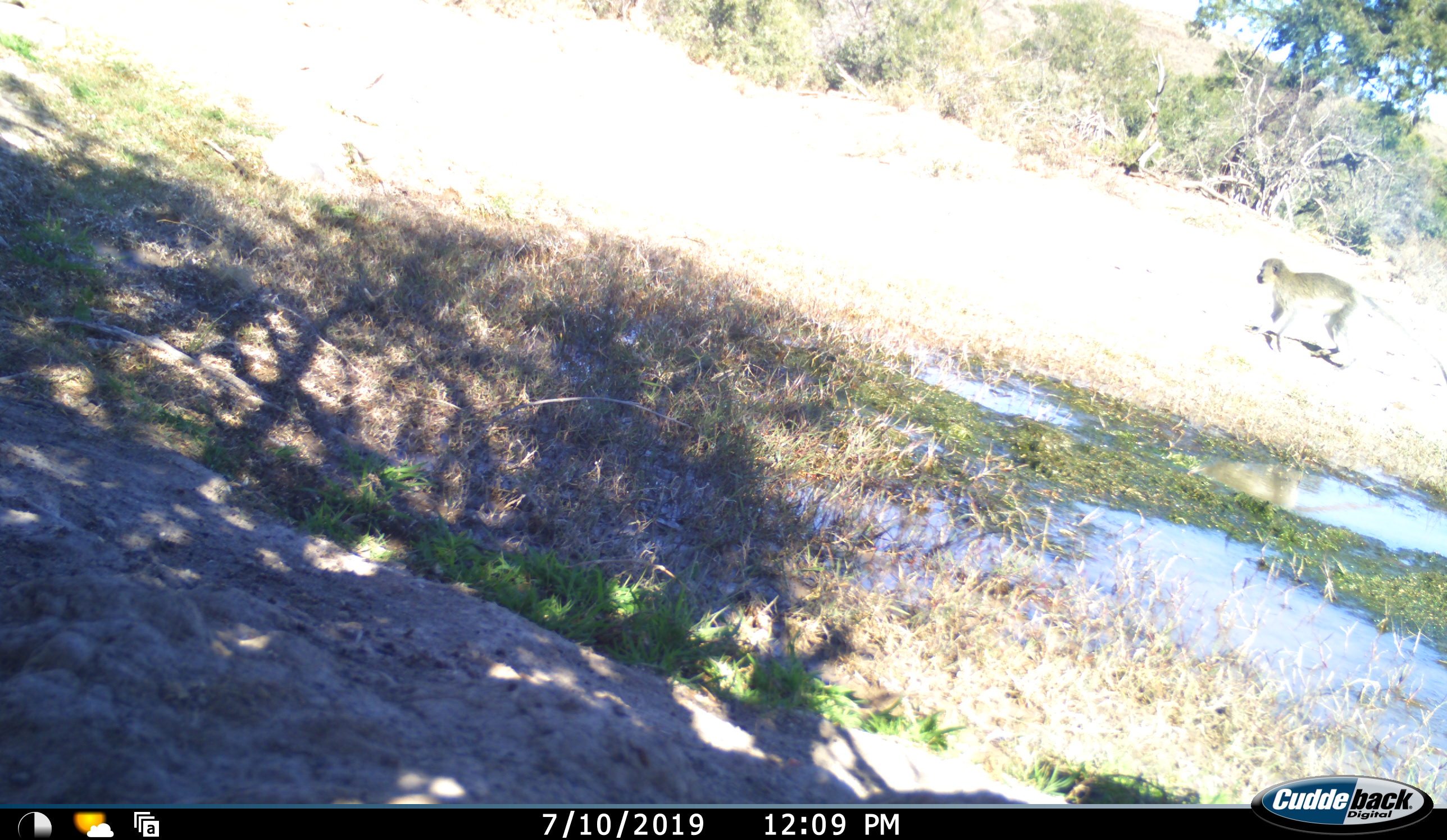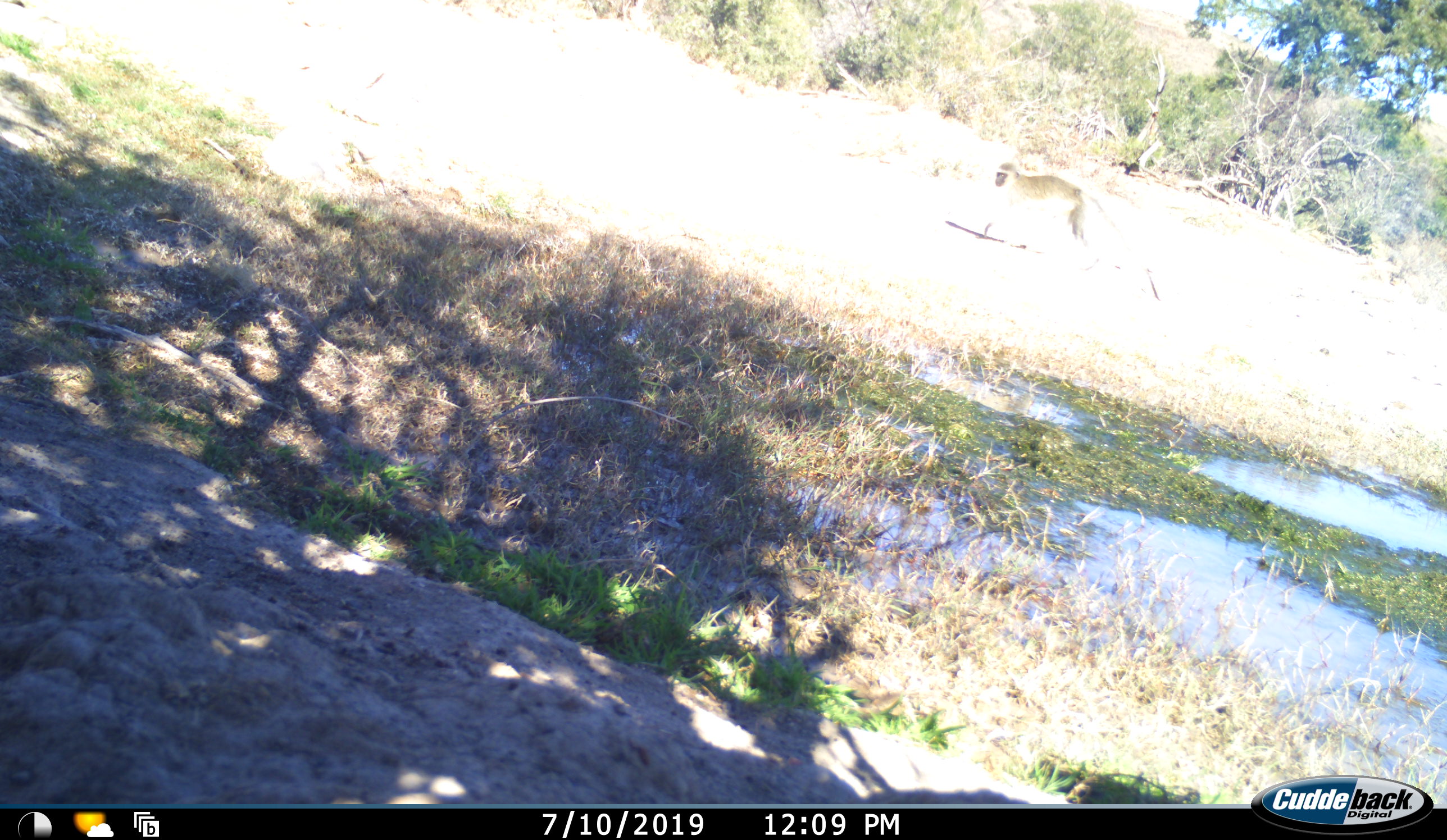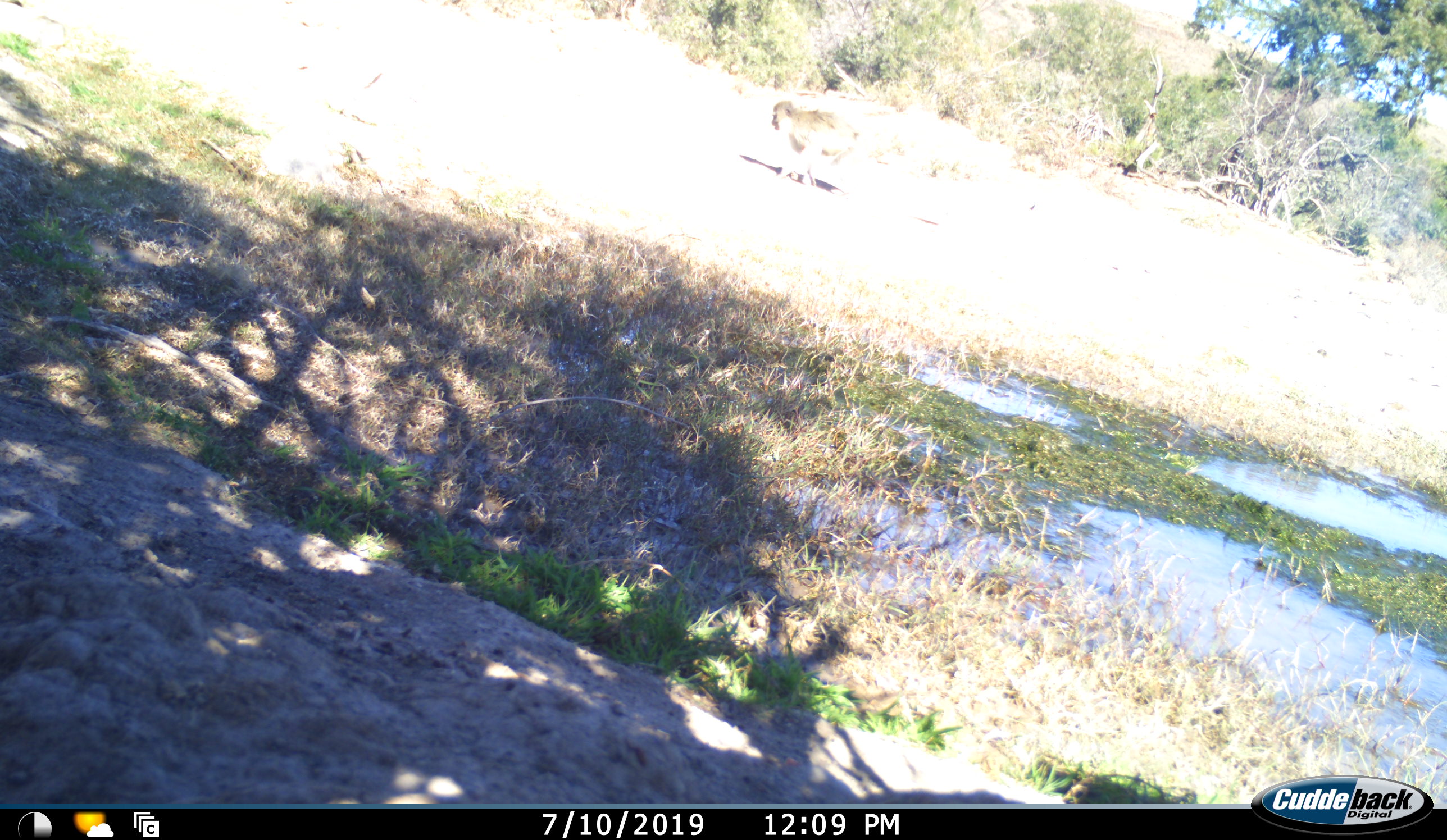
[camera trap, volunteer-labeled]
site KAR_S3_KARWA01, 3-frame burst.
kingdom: Animalia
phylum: Chordata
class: Mammalia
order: Primates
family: Cercopithecidae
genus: Chlorocebus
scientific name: Chlorocebus pygerythrus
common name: vervet monkey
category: monkeyvervet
Monkeyvervet (vervet monkey) (Chlorocebus pygerythrus), count 1. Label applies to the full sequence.